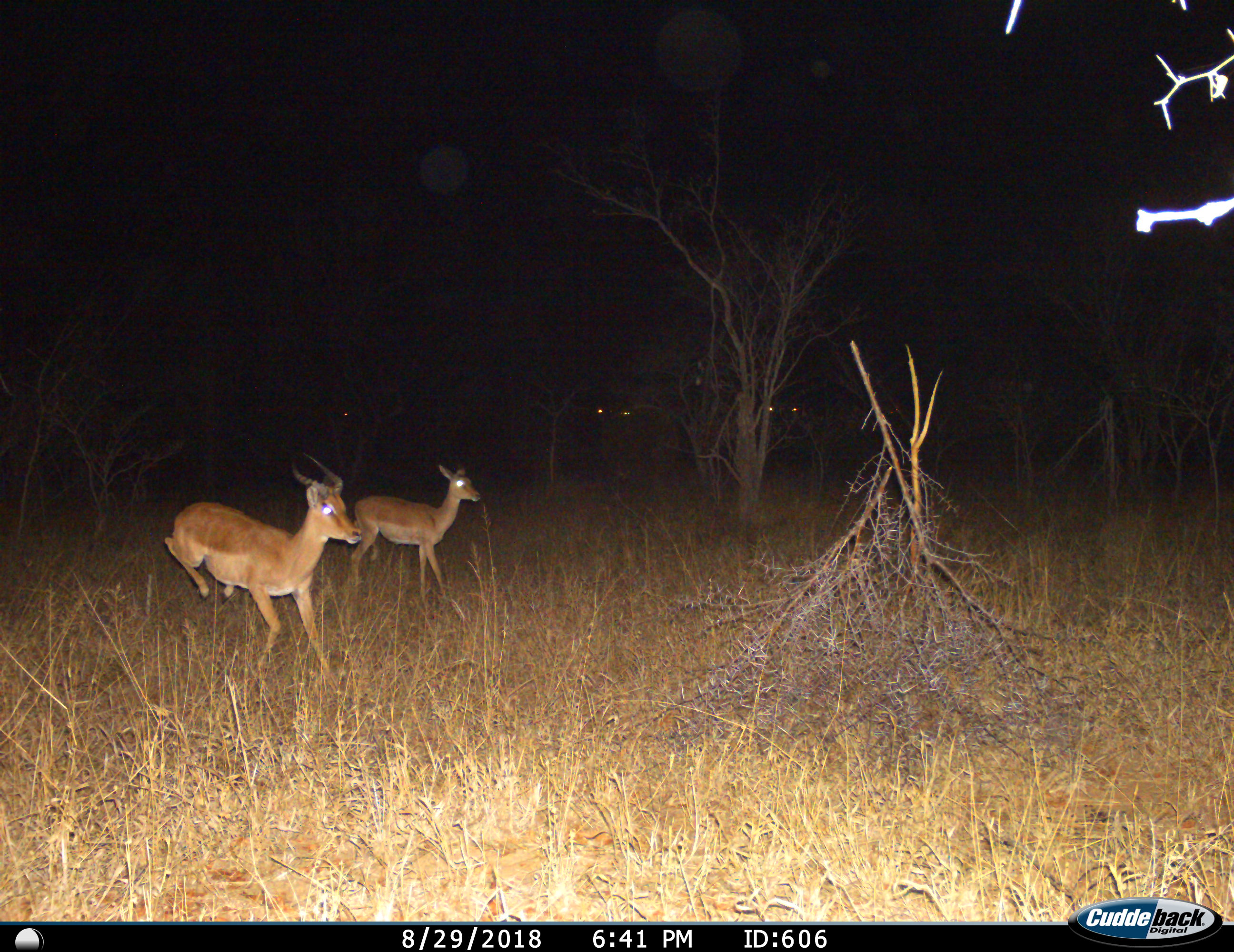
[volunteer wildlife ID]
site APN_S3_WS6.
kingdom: Animalia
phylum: Chordata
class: Mammalia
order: Artiodactyla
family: Bovidae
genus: Aepyceros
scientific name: Aepyceros melampus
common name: impala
Impala (Aepyceros melampus), count 2. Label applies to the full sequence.